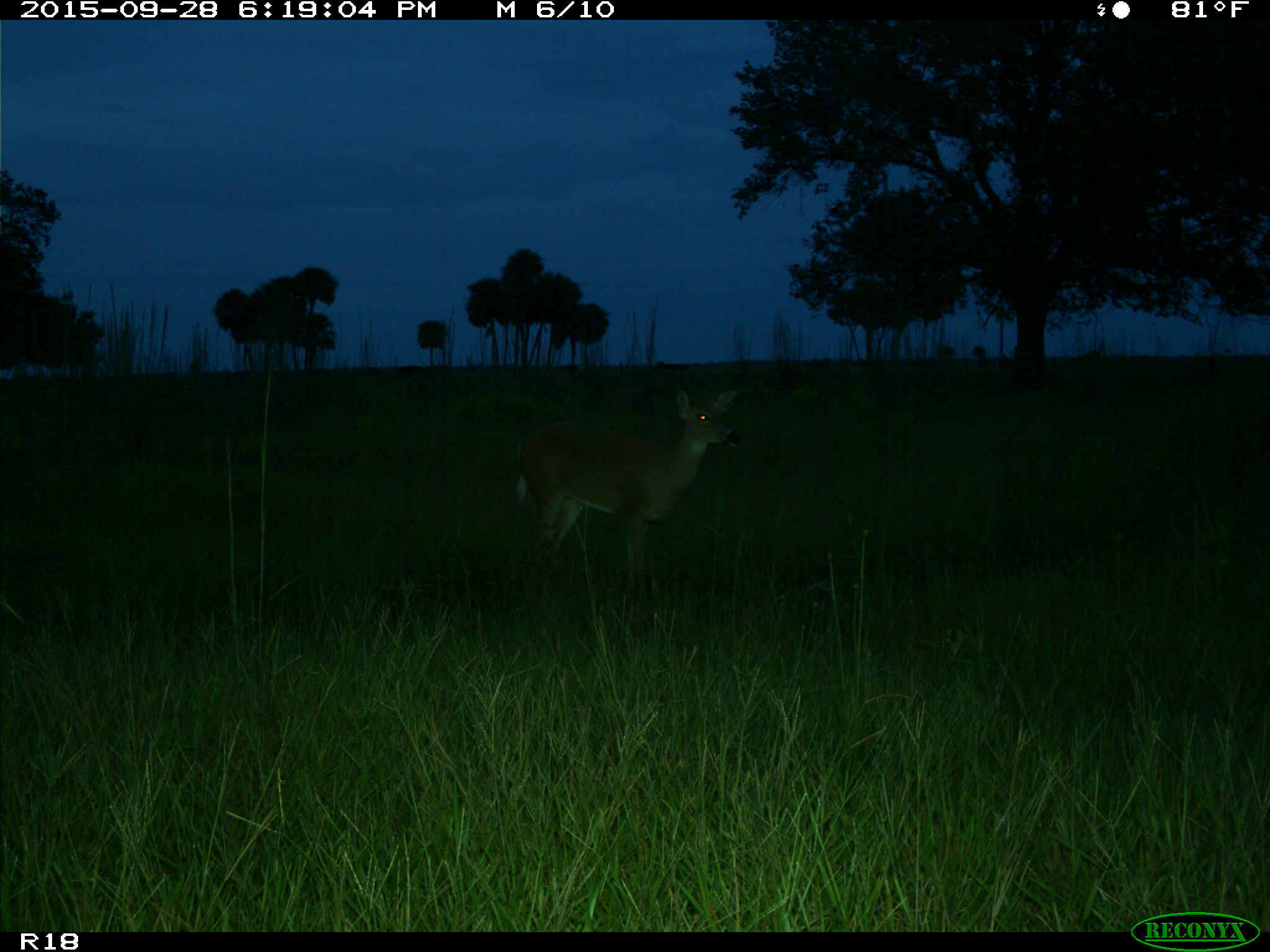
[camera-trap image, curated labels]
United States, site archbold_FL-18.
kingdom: Animalia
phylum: Chordata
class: Mammalia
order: Artiodactyla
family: Cervidae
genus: Odocoileus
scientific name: Odocoileus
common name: deer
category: unidentified deer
Unidentified deer (deer) (Odocoileus).